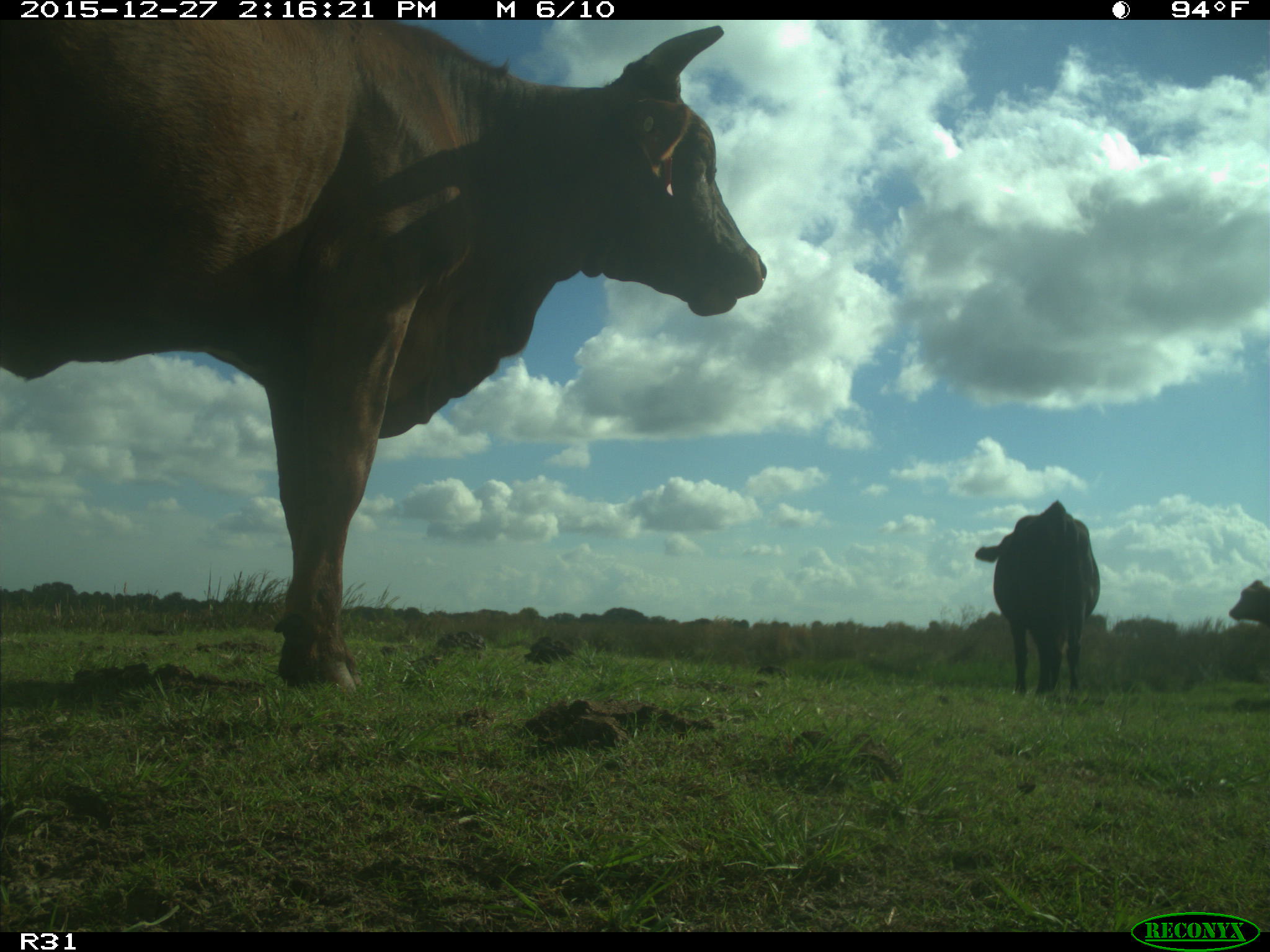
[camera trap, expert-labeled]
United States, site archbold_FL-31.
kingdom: Animalia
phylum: Chordata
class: Mammalia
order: Artiodactyla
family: Bovidae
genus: Bos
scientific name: Bos taurus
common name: domestic cow